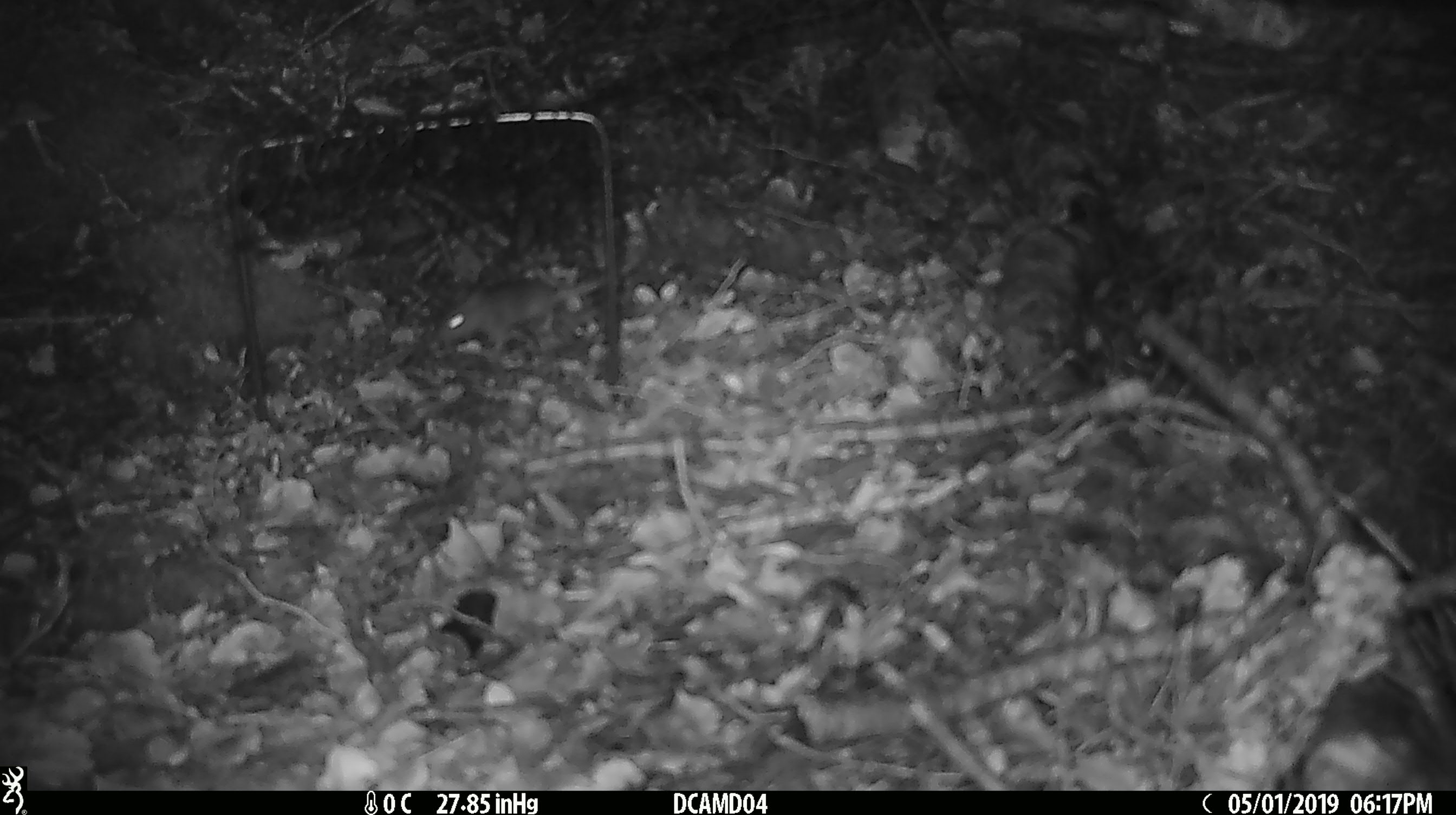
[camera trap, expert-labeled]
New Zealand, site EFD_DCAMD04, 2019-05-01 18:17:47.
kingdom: Animalia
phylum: Chordata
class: Mammalia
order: Rodentia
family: Muridae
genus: Mus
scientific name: Mus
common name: mouse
Mouse (Mus).